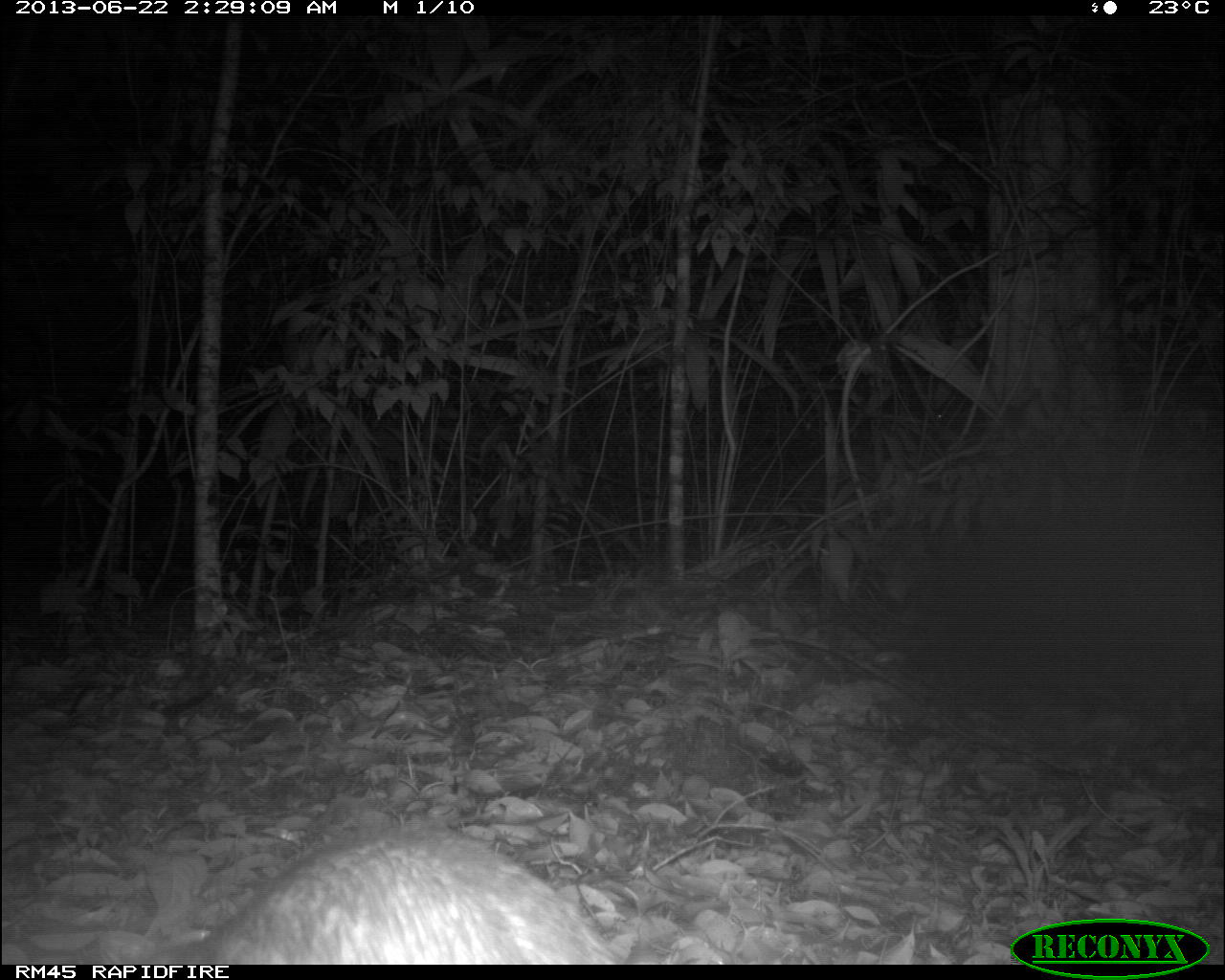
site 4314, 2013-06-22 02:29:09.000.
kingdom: Animalia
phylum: Chordata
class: Mammalia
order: Rodentia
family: Dasyproctidae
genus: Dasyprocta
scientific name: Dasyprocta punctata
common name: central american agouti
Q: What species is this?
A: Dasyprocta punctata (central american agouti).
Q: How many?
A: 1.